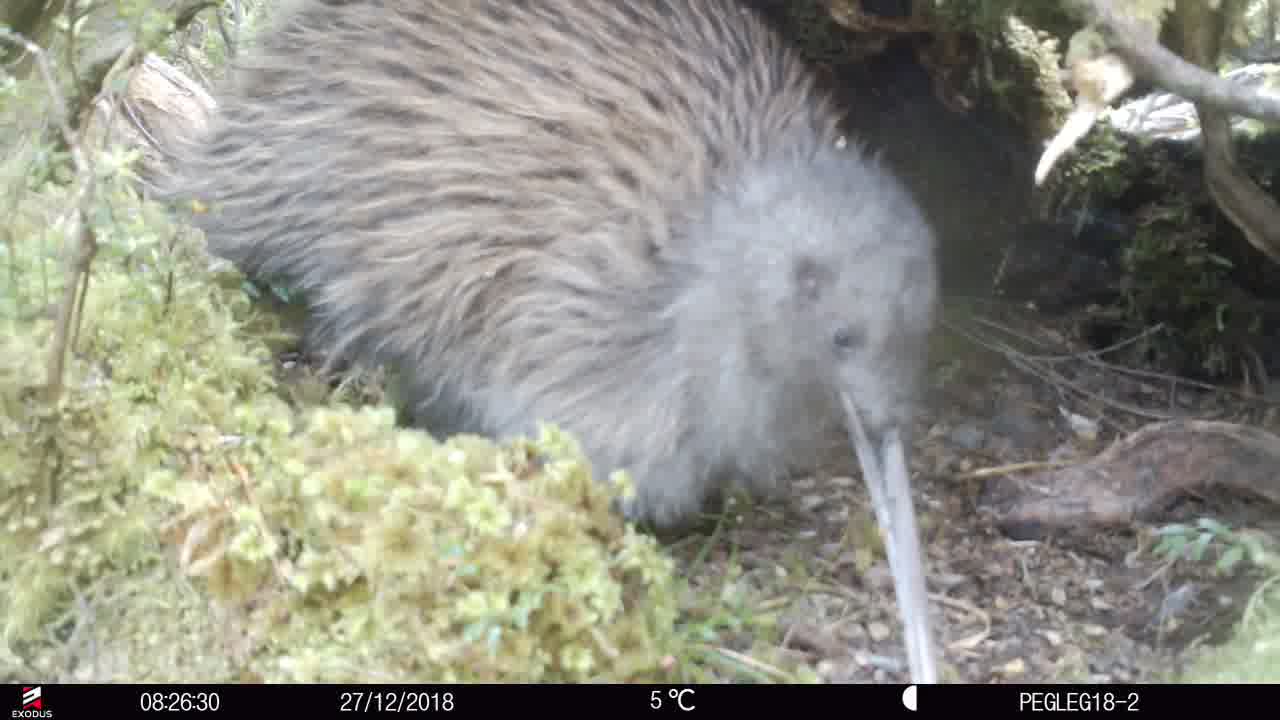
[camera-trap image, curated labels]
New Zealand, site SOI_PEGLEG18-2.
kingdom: Animalia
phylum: Chordata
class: Aves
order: Apterygiformes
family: Apterygidae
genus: Apteryx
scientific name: Apteryx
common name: kiwi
Kiwi (Apteryx).